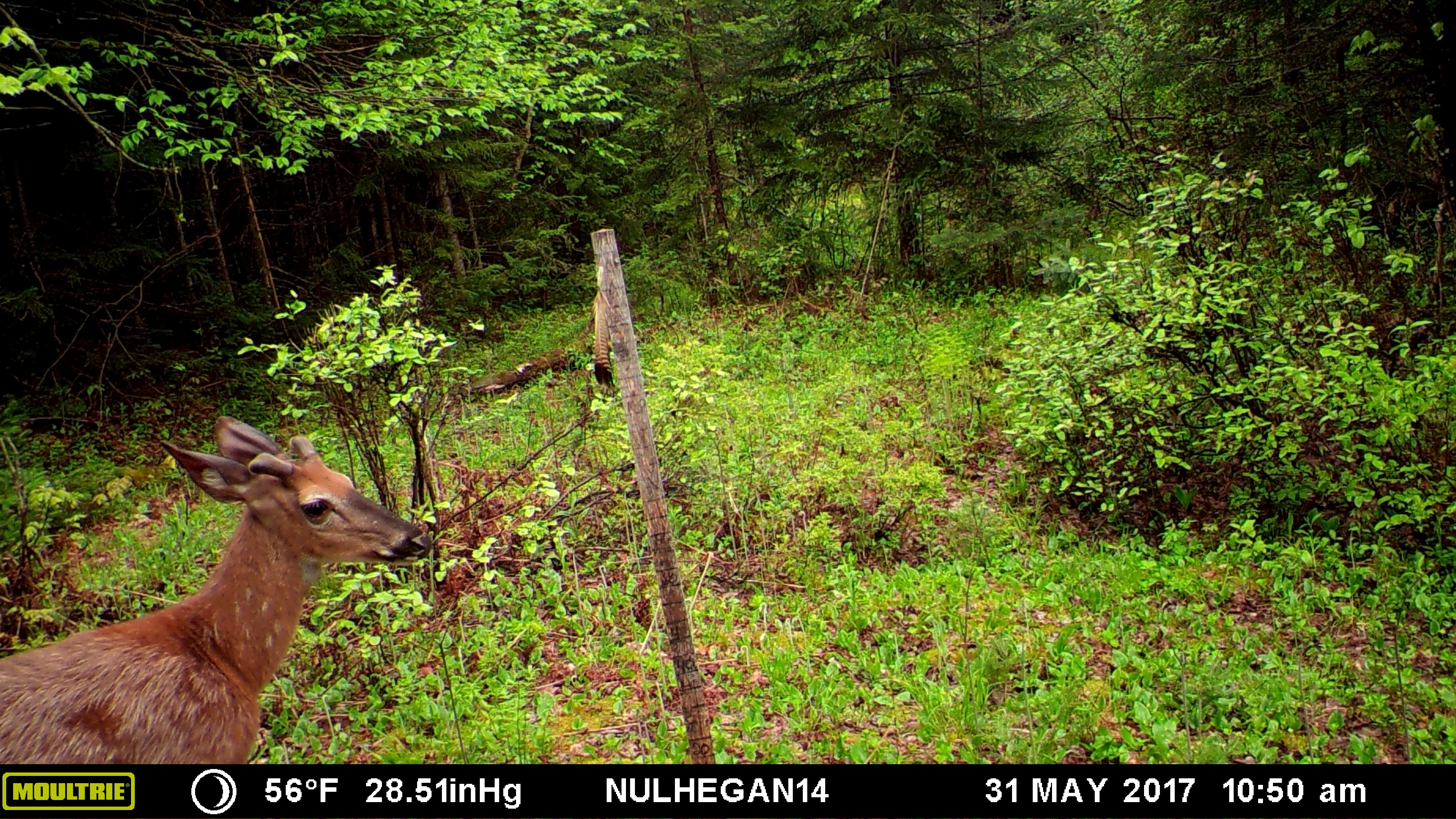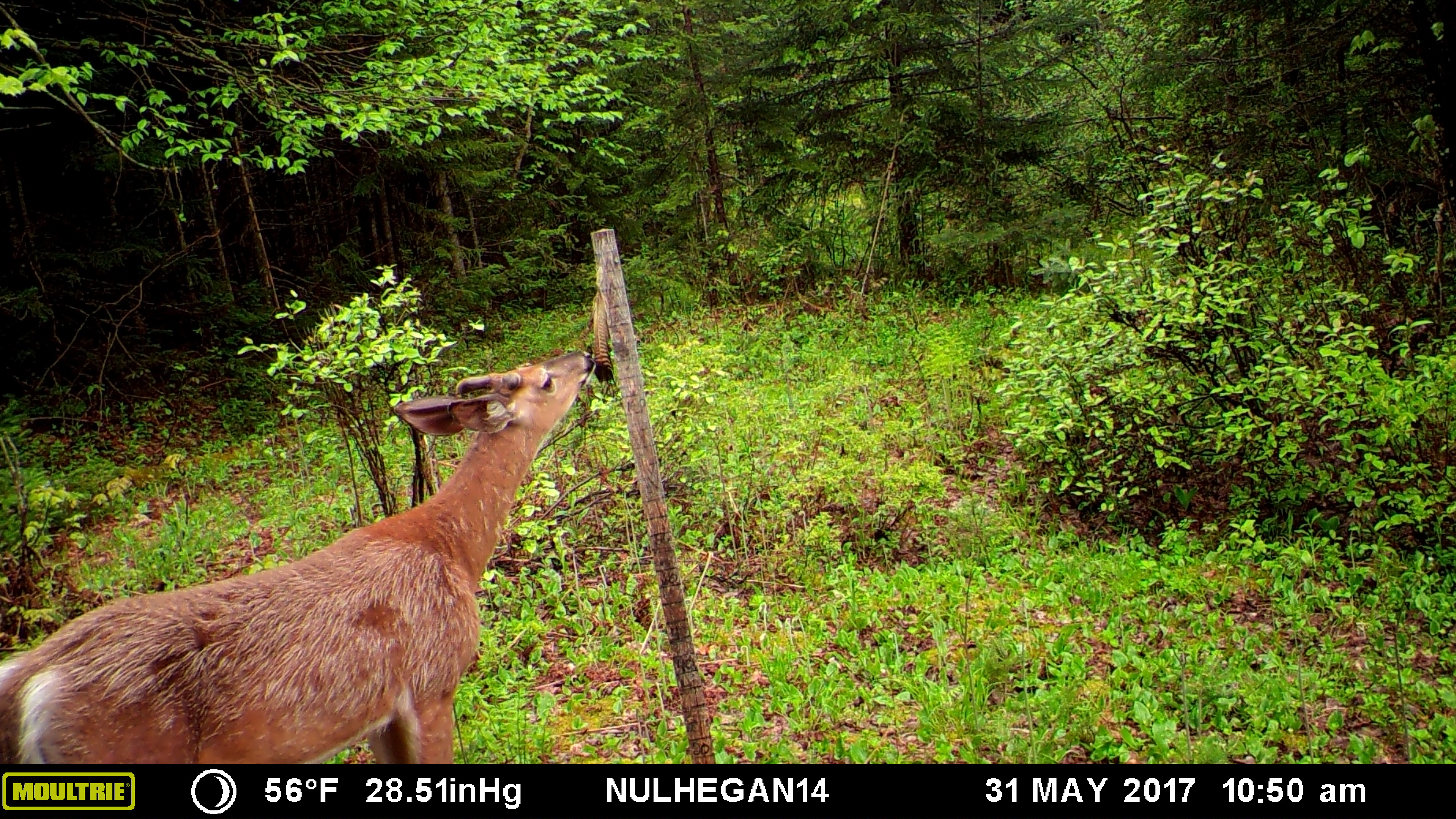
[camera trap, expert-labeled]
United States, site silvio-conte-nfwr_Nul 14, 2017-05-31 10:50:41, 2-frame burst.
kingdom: Animalia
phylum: Chordata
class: Mammalia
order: Artiodactyla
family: Cervidae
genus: Odocoileus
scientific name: Odocoileus virginianus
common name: white-tailed deer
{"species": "white-tailed deer (Odocoileus virginianus)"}